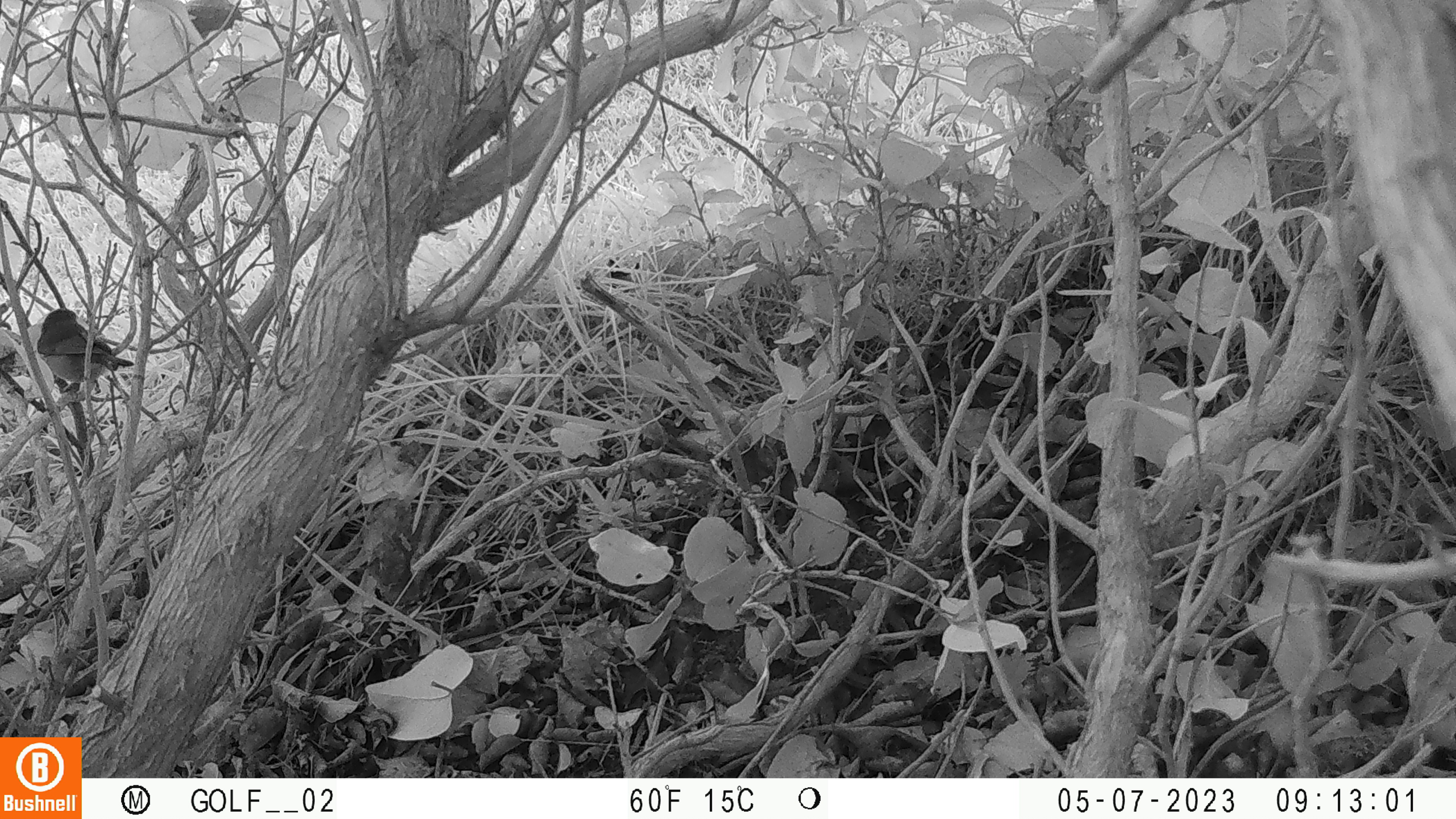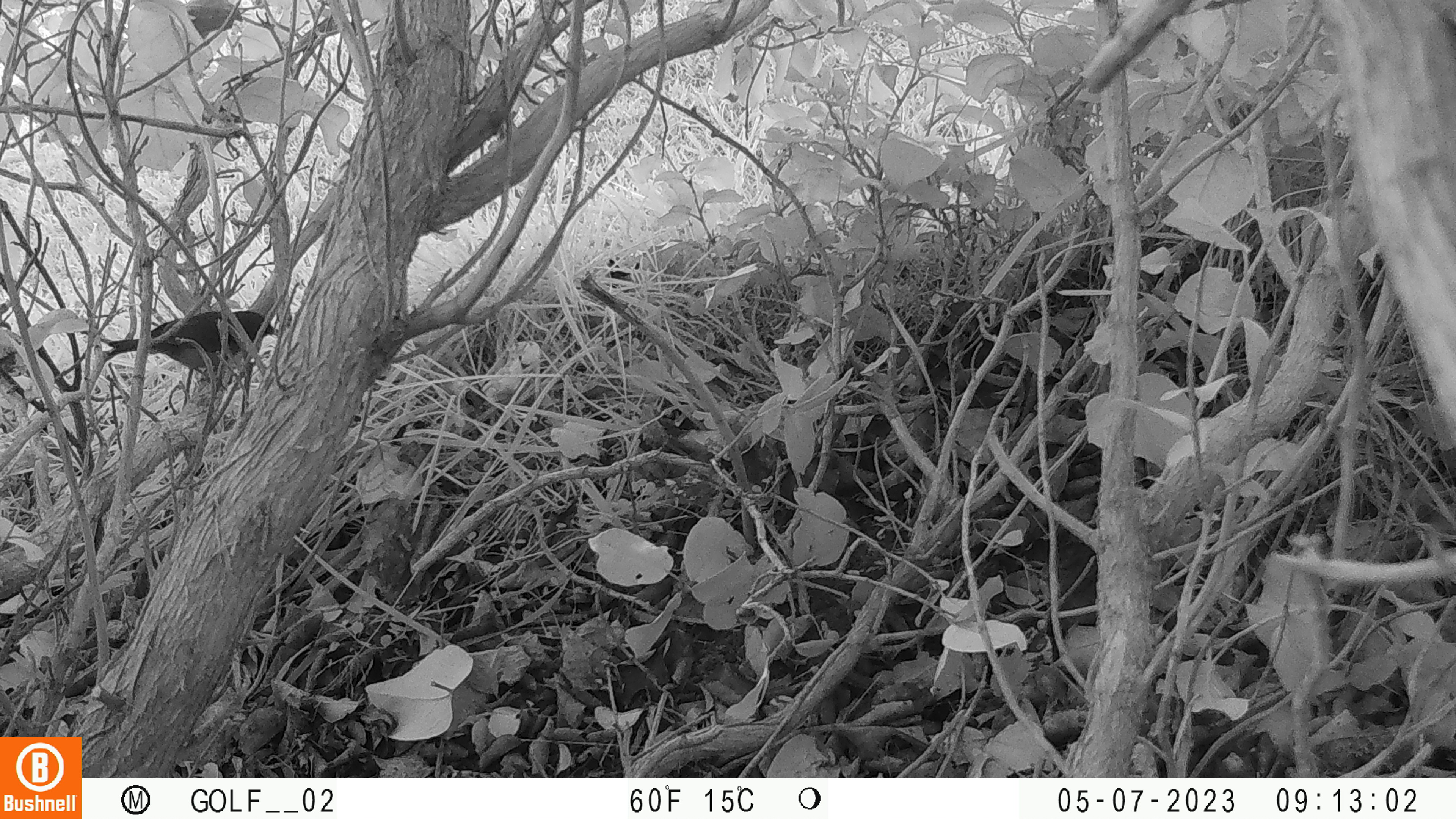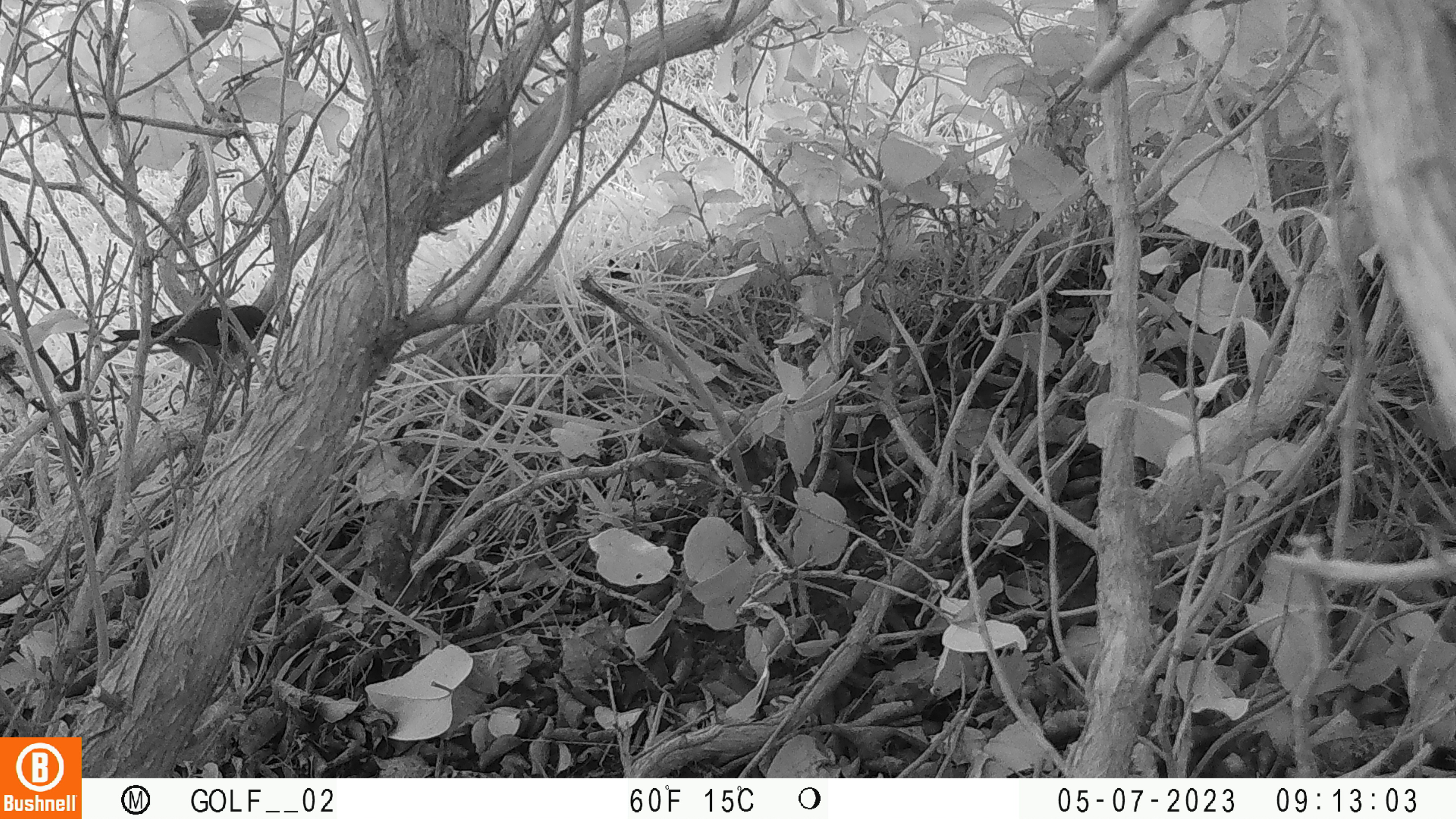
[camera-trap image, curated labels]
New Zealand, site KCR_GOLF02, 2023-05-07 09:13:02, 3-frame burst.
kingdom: Animalia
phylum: Chordata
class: Aves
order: Passeriformes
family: Zosteropidae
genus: Zosterops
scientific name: Zosterops lateralis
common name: silvereye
Silvereye (Zosterops lateralis).